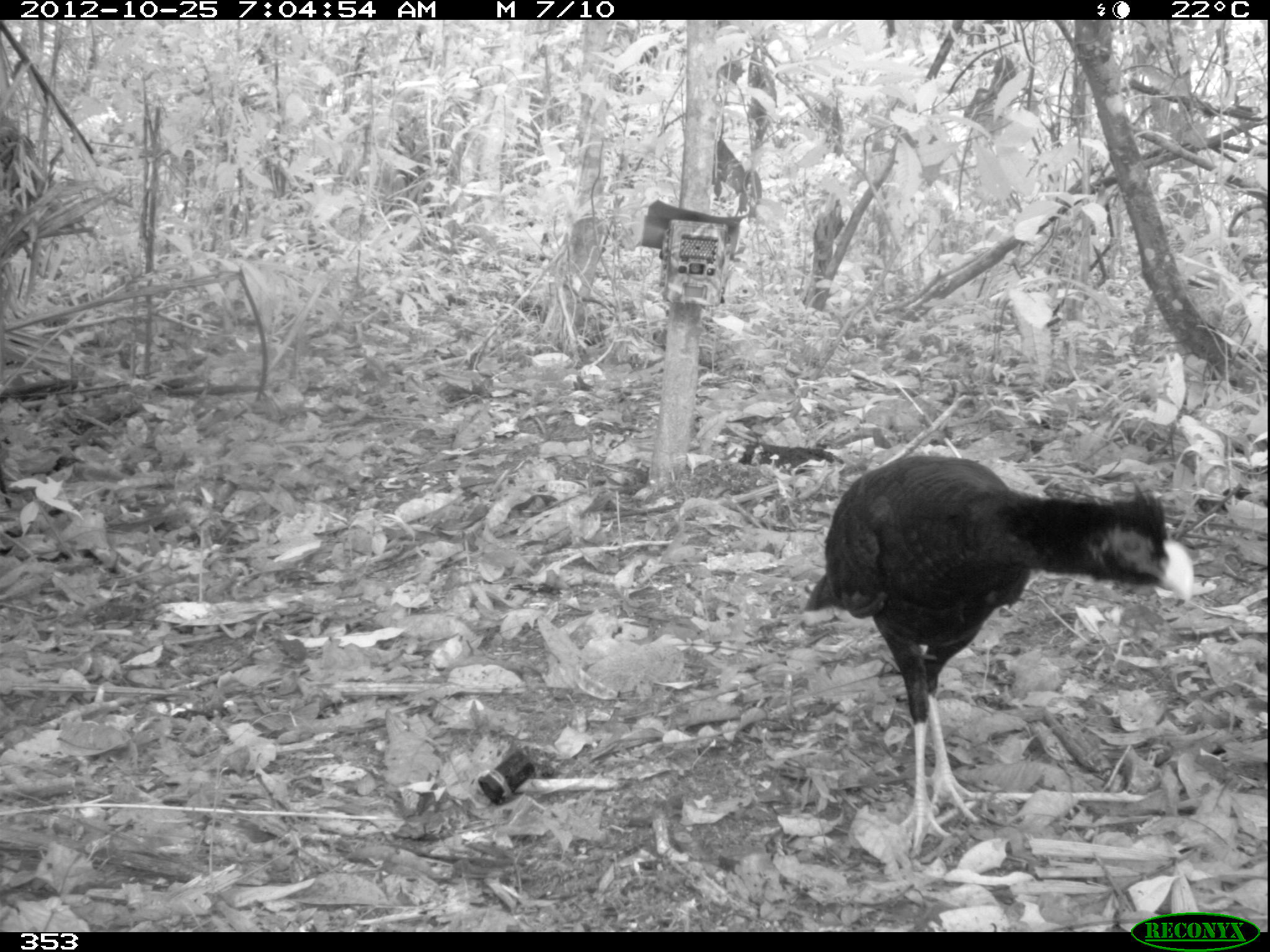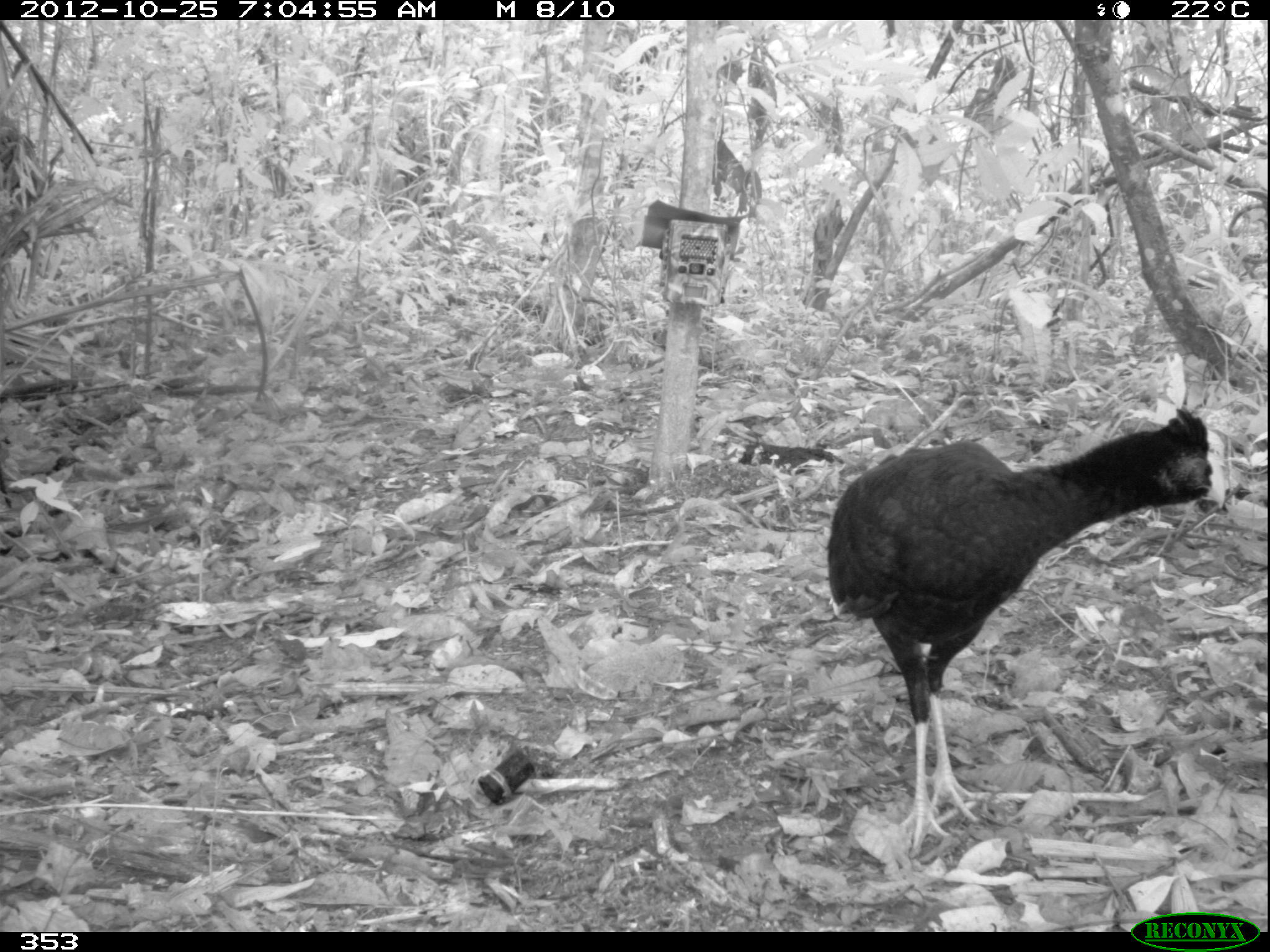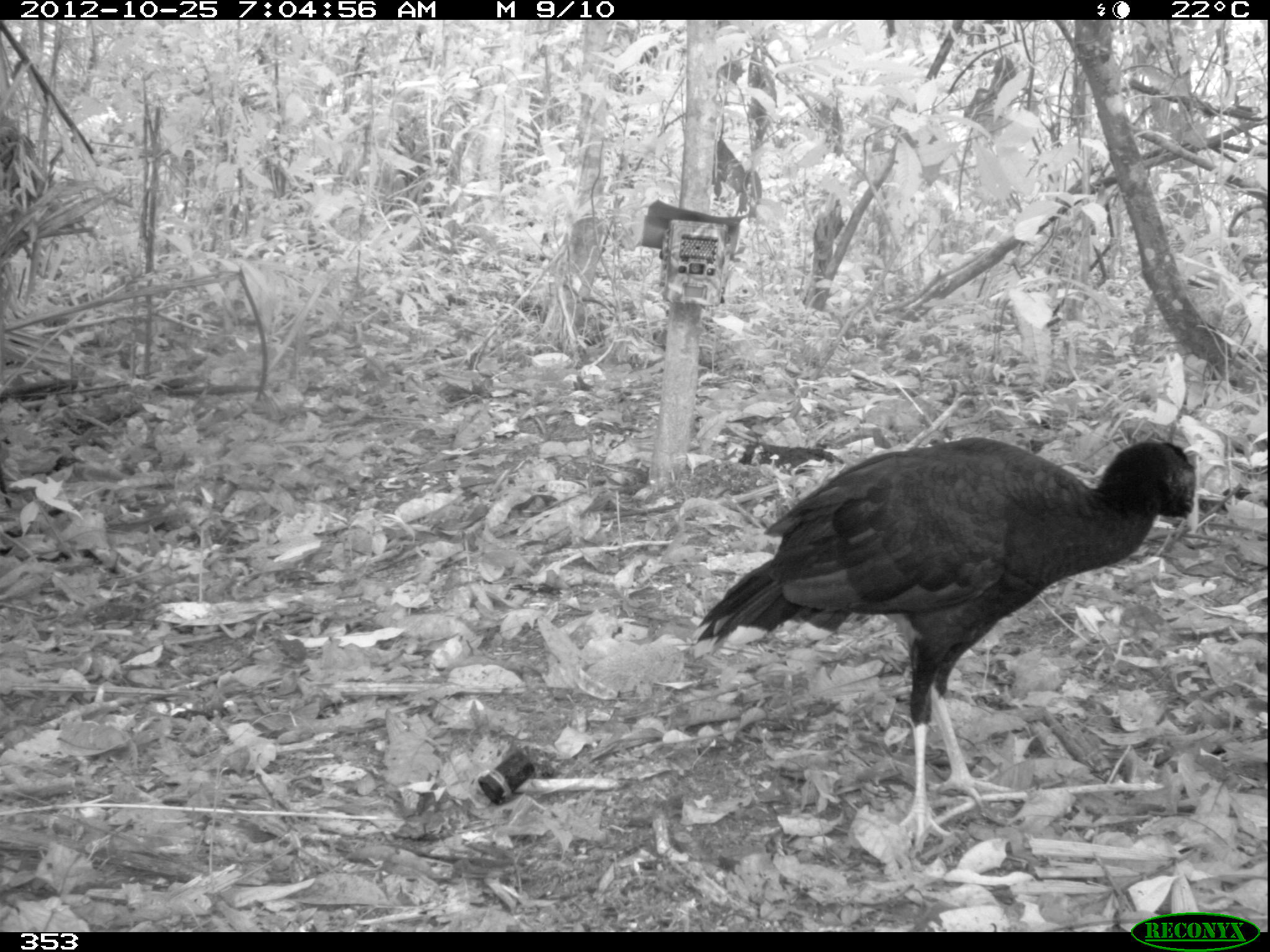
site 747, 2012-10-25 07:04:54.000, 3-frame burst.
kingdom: Animalia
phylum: Chordata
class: Aves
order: Galliformes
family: Cracidae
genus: Mitu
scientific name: Mitu tuberosum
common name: razor-billed curassow